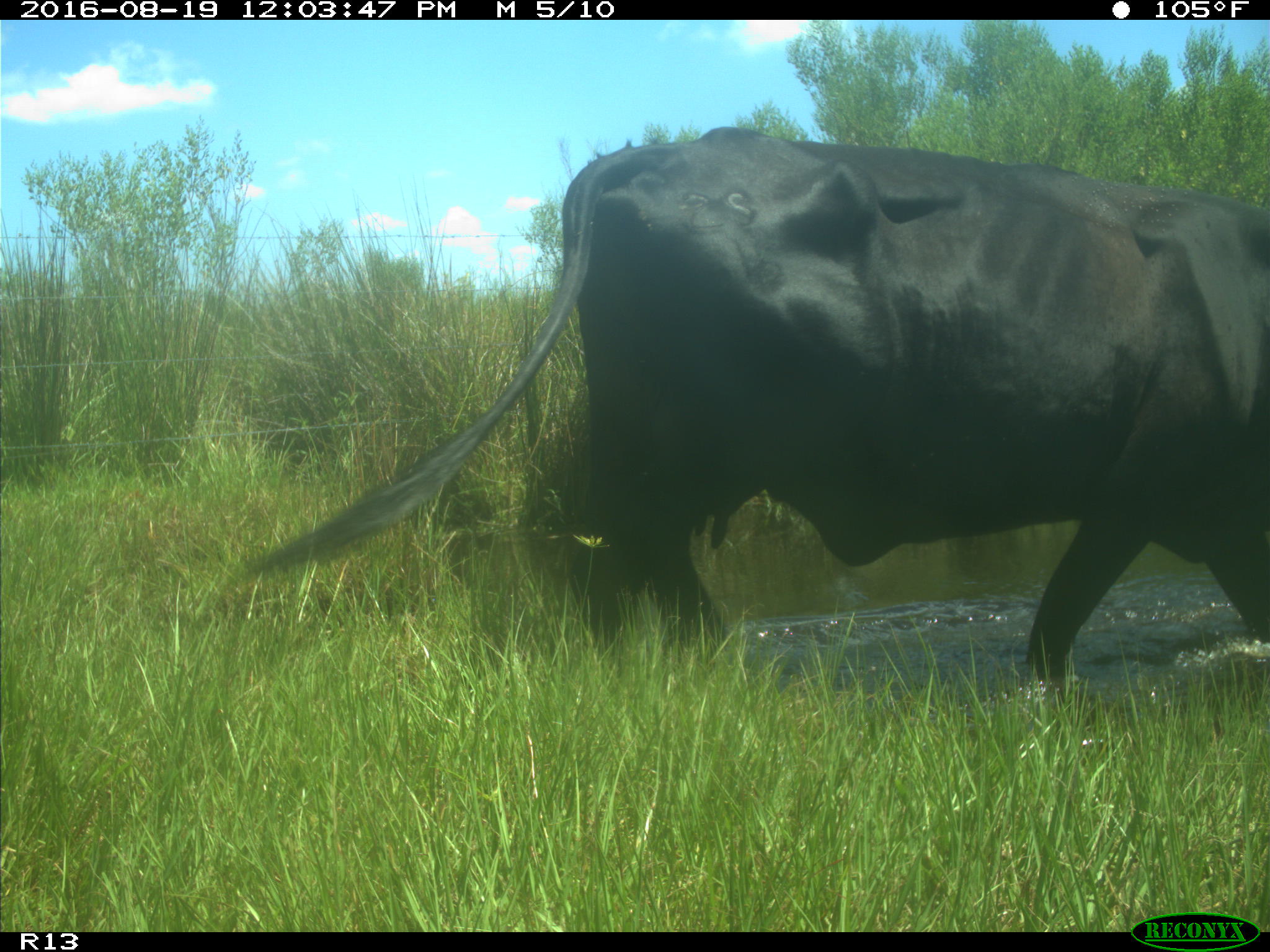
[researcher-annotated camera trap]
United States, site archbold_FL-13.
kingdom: Animalia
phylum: Chordata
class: Mammalia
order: Artiodactyla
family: Bovidae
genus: Bos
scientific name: Bos taurus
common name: domestic cow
Bos taurus (domestic cow).